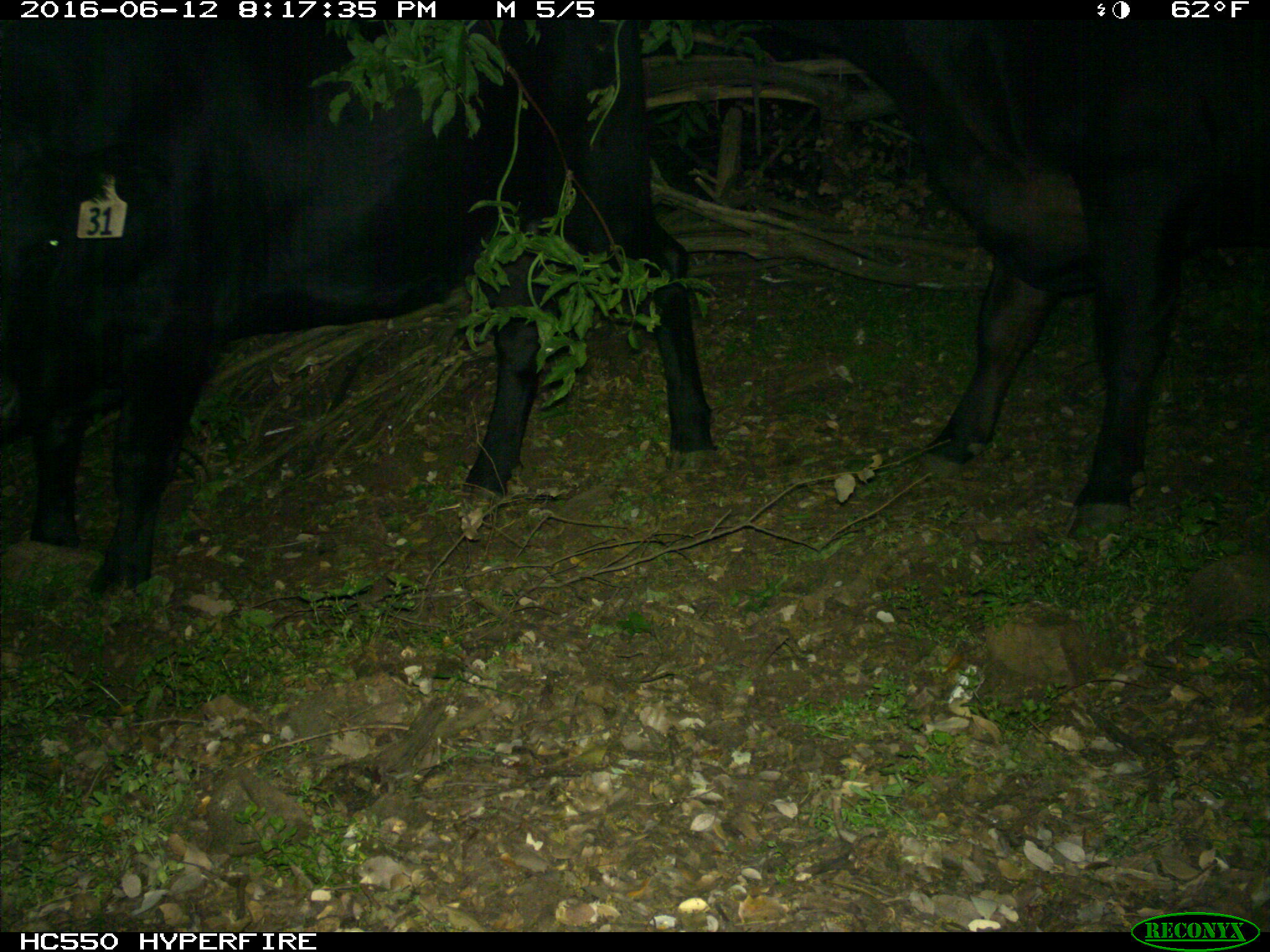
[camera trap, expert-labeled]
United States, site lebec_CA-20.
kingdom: Animalia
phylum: Chordata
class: Mammalia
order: Artiodactyla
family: Bovidae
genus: Bos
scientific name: Bos taurus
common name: domestic cow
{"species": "Bos taurus (domestic cow)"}